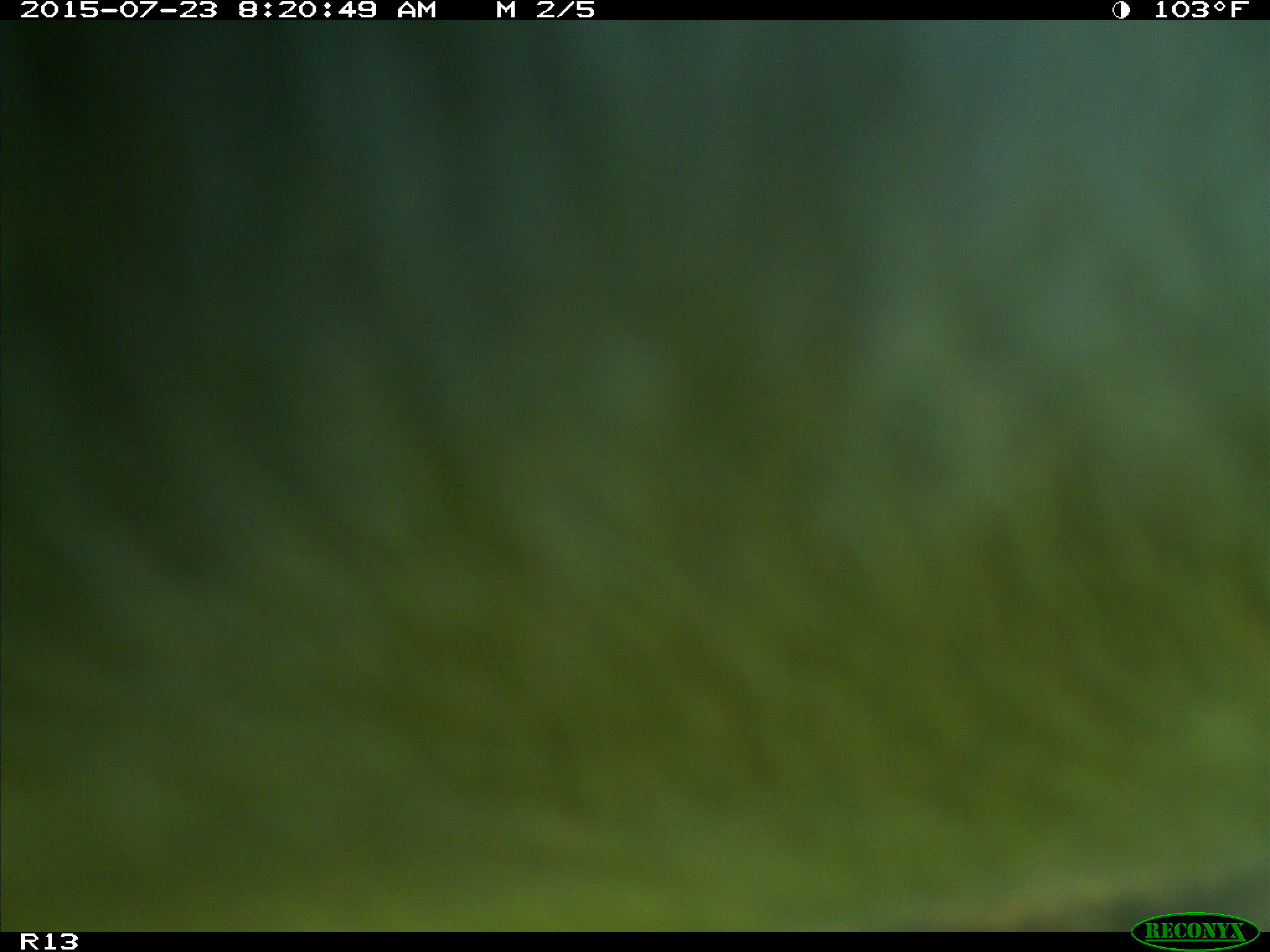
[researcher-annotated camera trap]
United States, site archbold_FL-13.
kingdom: Animalia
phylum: Chordata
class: Mammalia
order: Artiodactyla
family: Bovidae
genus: Bos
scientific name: Bos taurus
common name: domestic cow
Bos taurus (domestic cow).